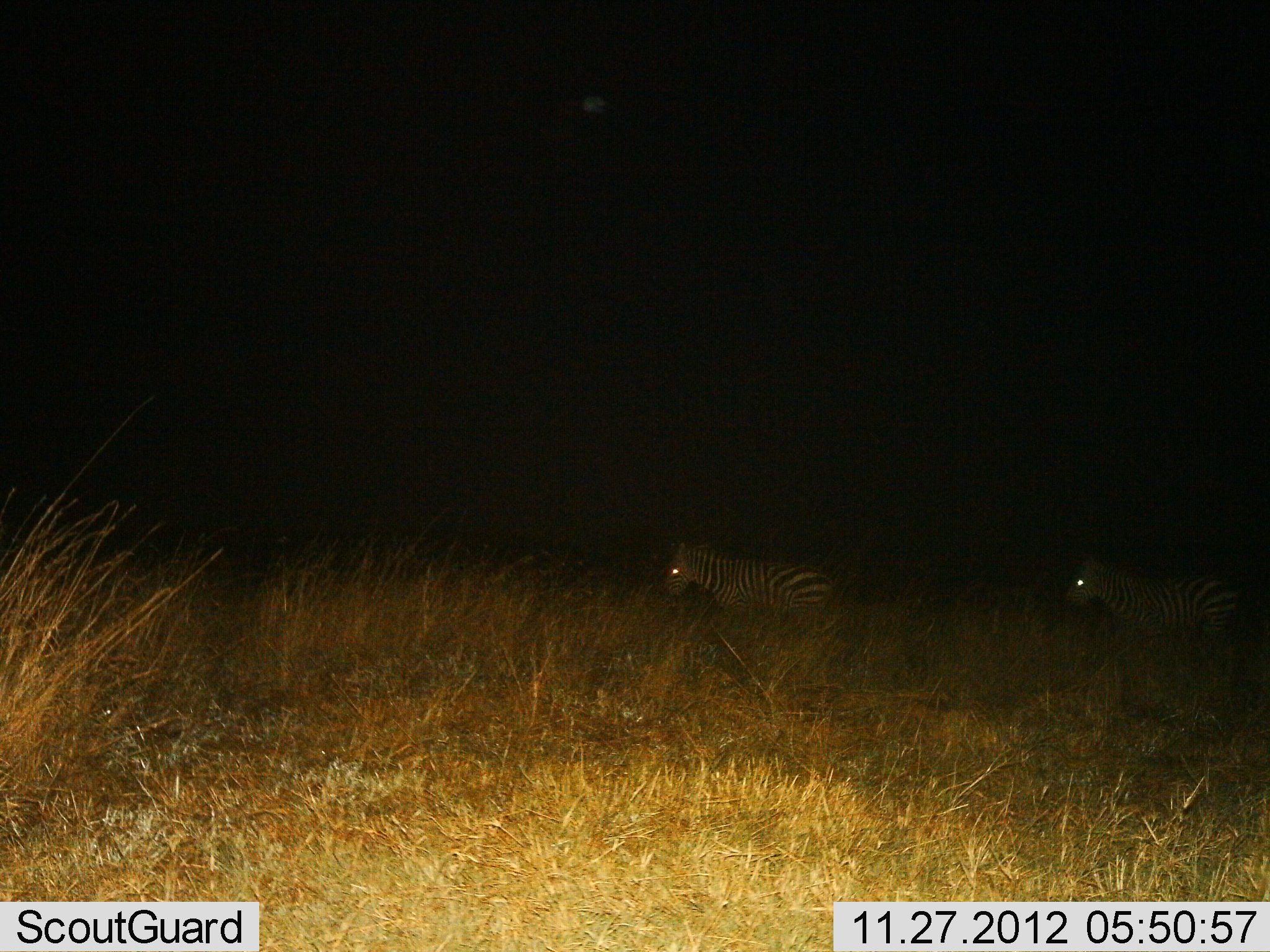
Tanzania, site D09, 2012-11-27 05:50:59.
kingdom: Animalia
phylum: Chordata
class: Mammalia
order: Perissodactyla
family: Equidae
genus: Equus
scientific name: Equus quagga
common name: plains zebra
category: zebra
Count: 2.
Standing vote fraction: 40%.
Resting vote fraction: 0%.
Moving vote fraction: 60%.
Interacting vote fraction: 0%.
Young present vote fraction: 0%.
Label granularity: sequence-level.